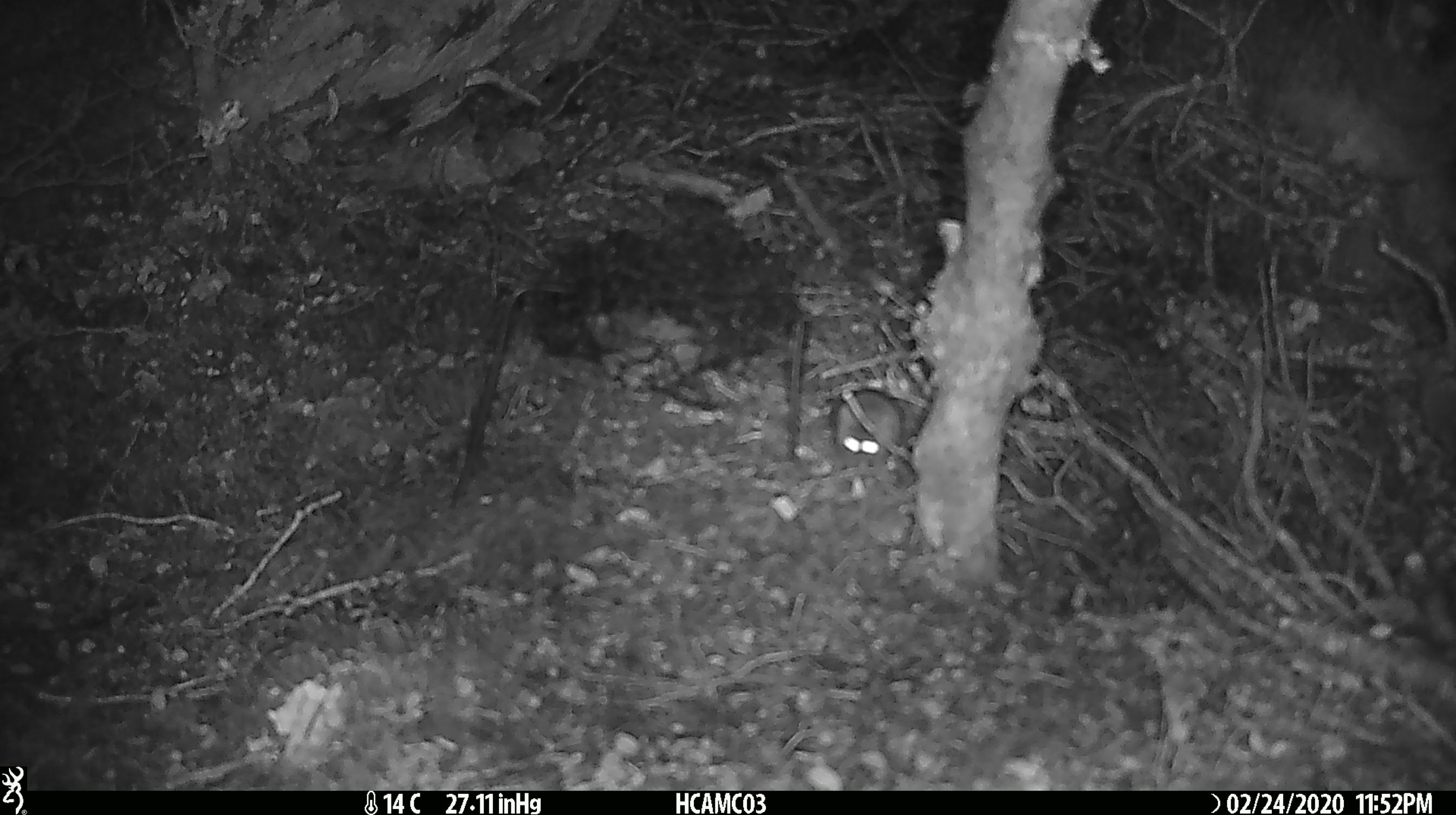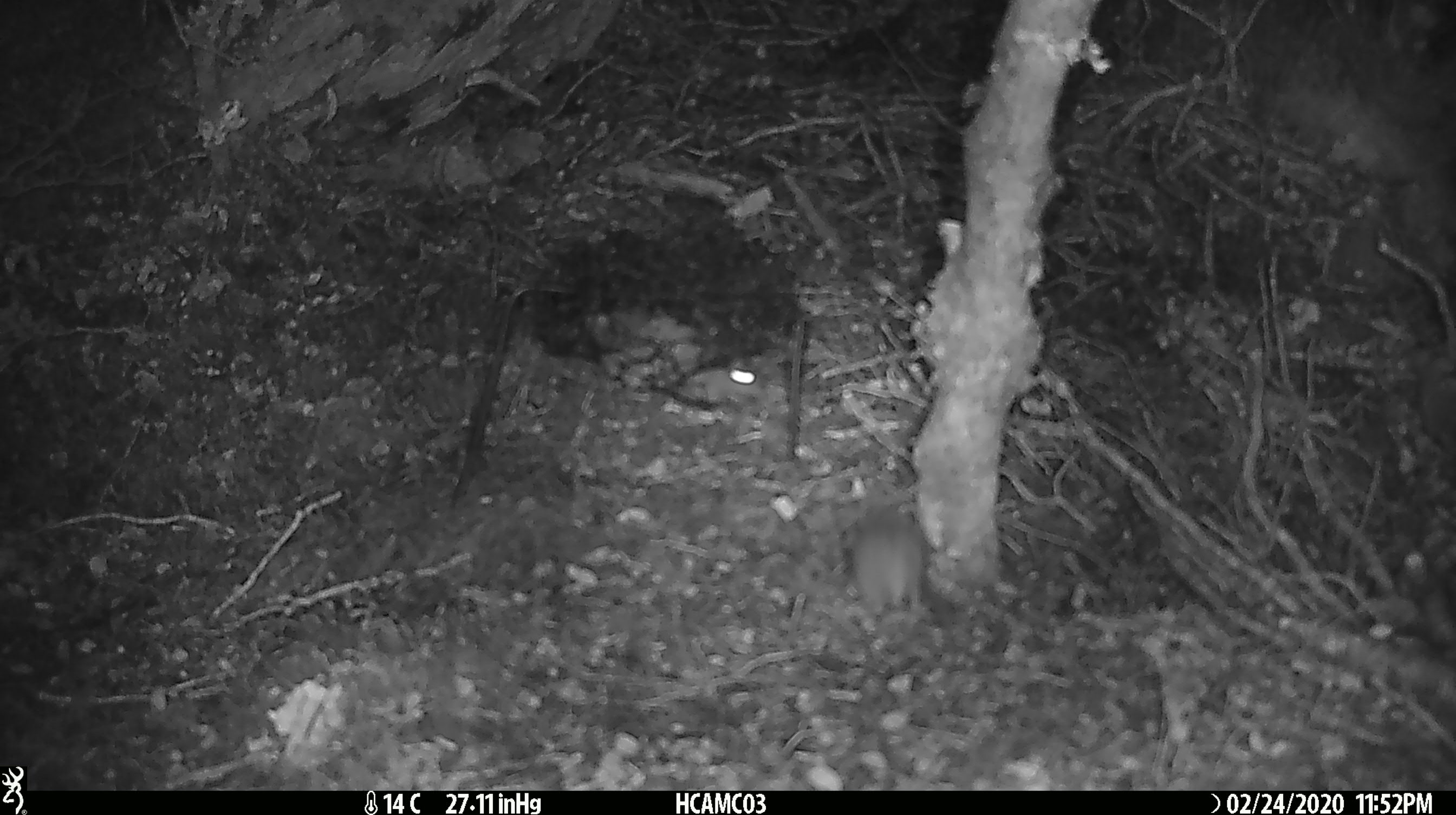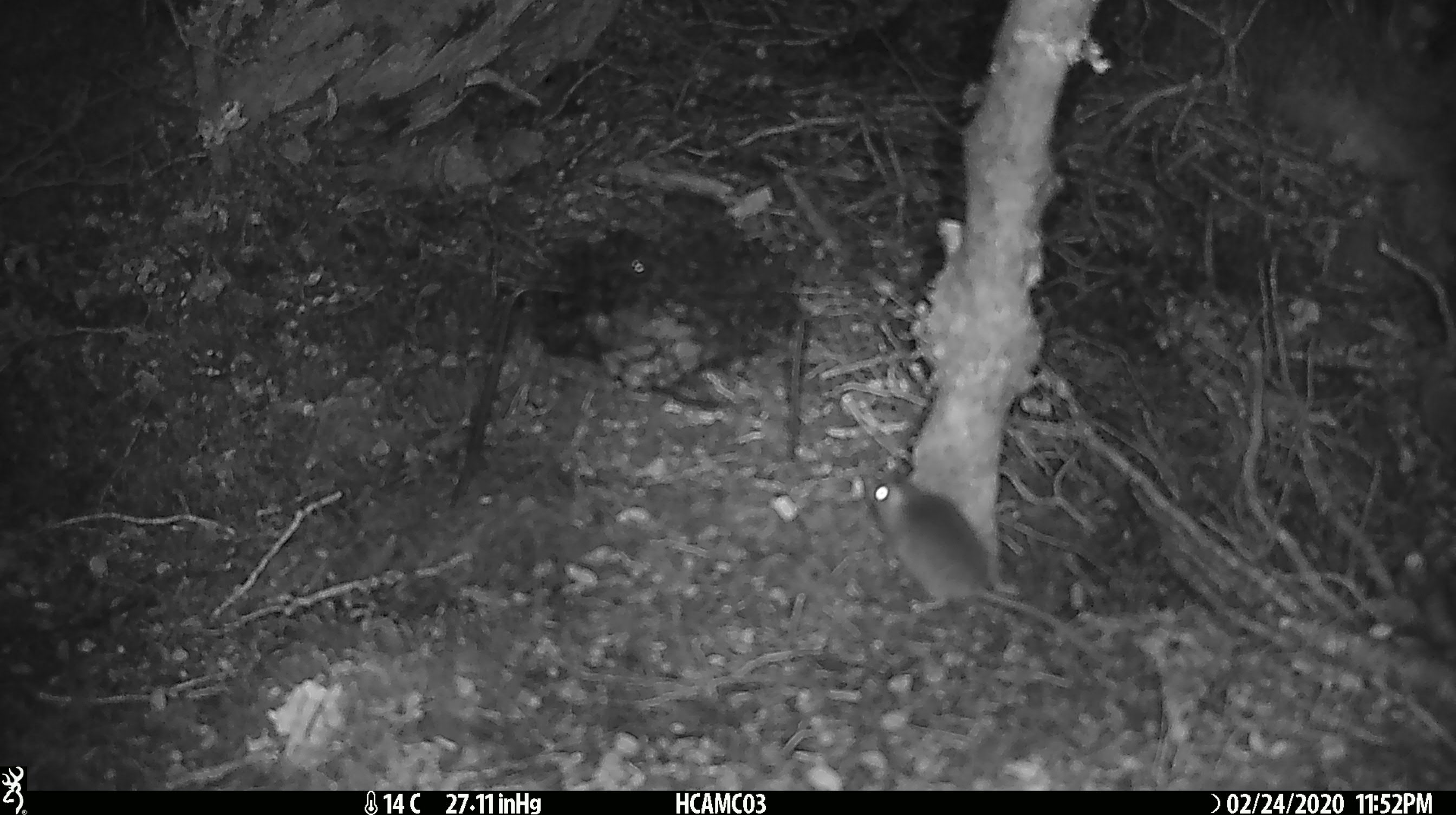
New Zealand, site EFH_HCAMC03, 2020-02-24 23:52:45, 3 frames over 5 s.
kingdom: Animalia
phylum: Chordata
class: Mammalia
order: Rodentia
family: Muridae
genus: Mus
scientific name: Mus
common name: mouse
Mouse (Mus).